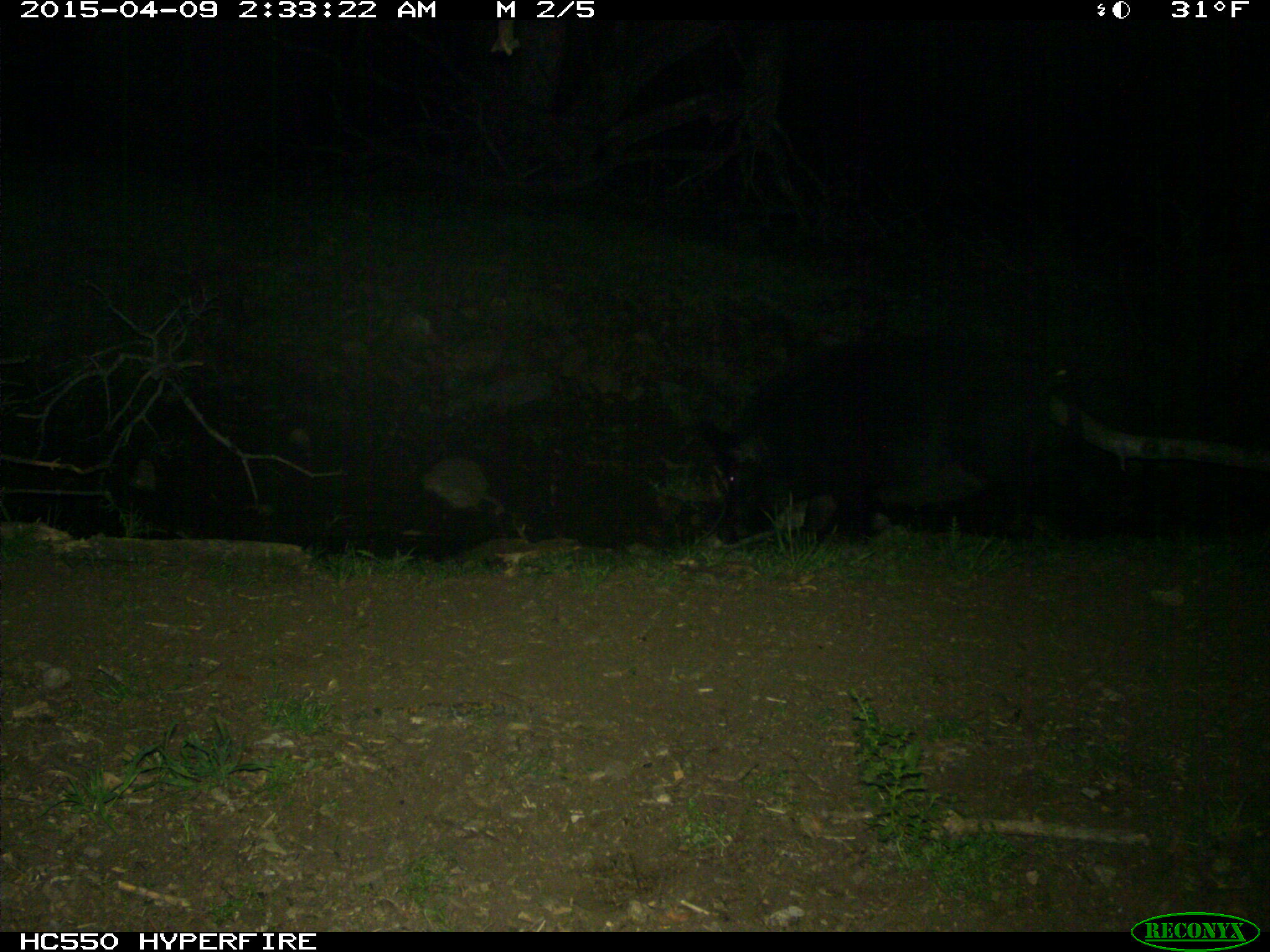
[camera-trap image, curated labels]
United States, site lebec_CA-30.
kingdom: Animalia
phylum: Chordata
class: Mammalia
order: Artiodactyla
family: Suidae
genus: Sus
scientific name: Sus scrofa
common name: wild boar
Sus scrofa (wild boar).